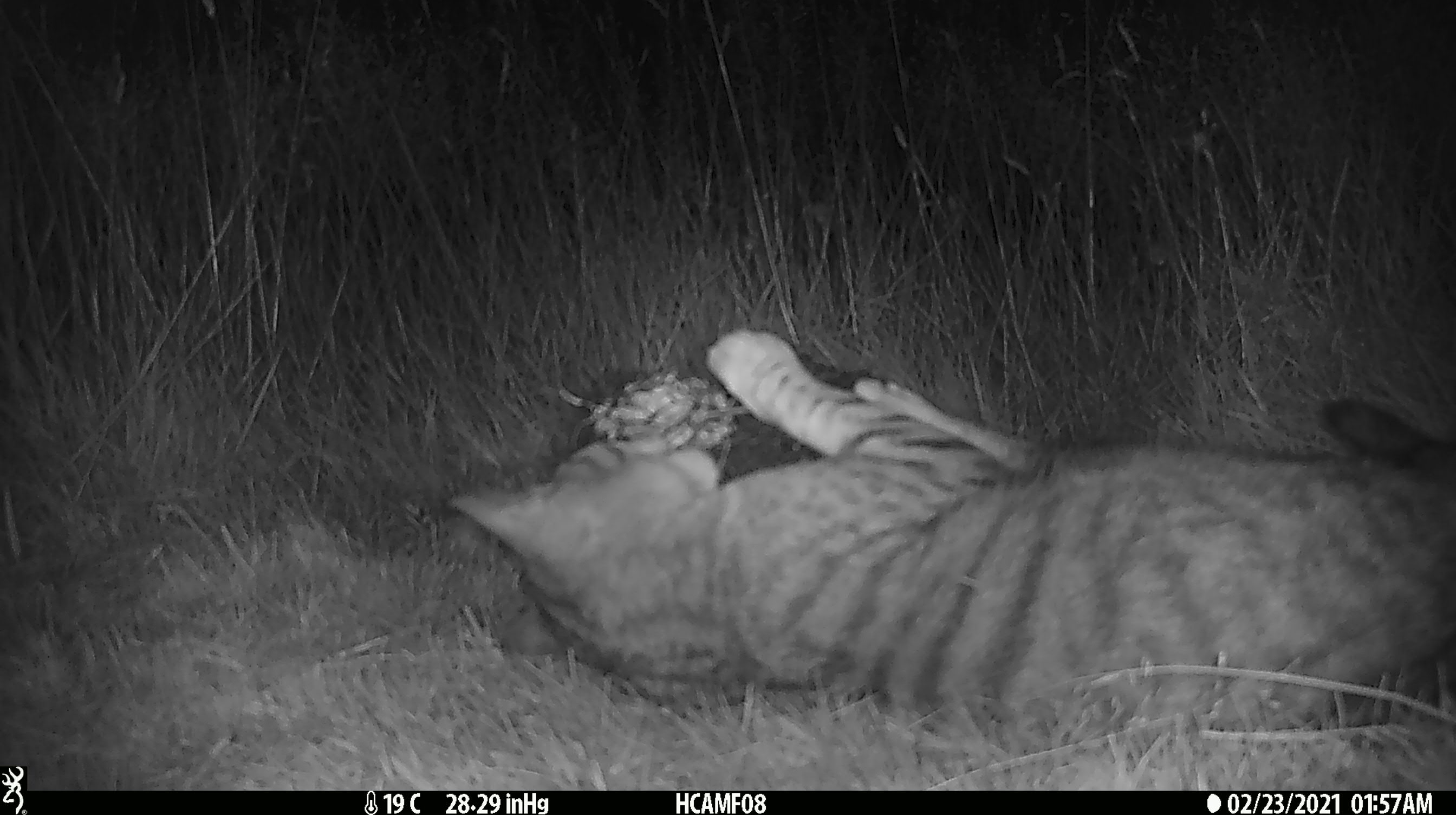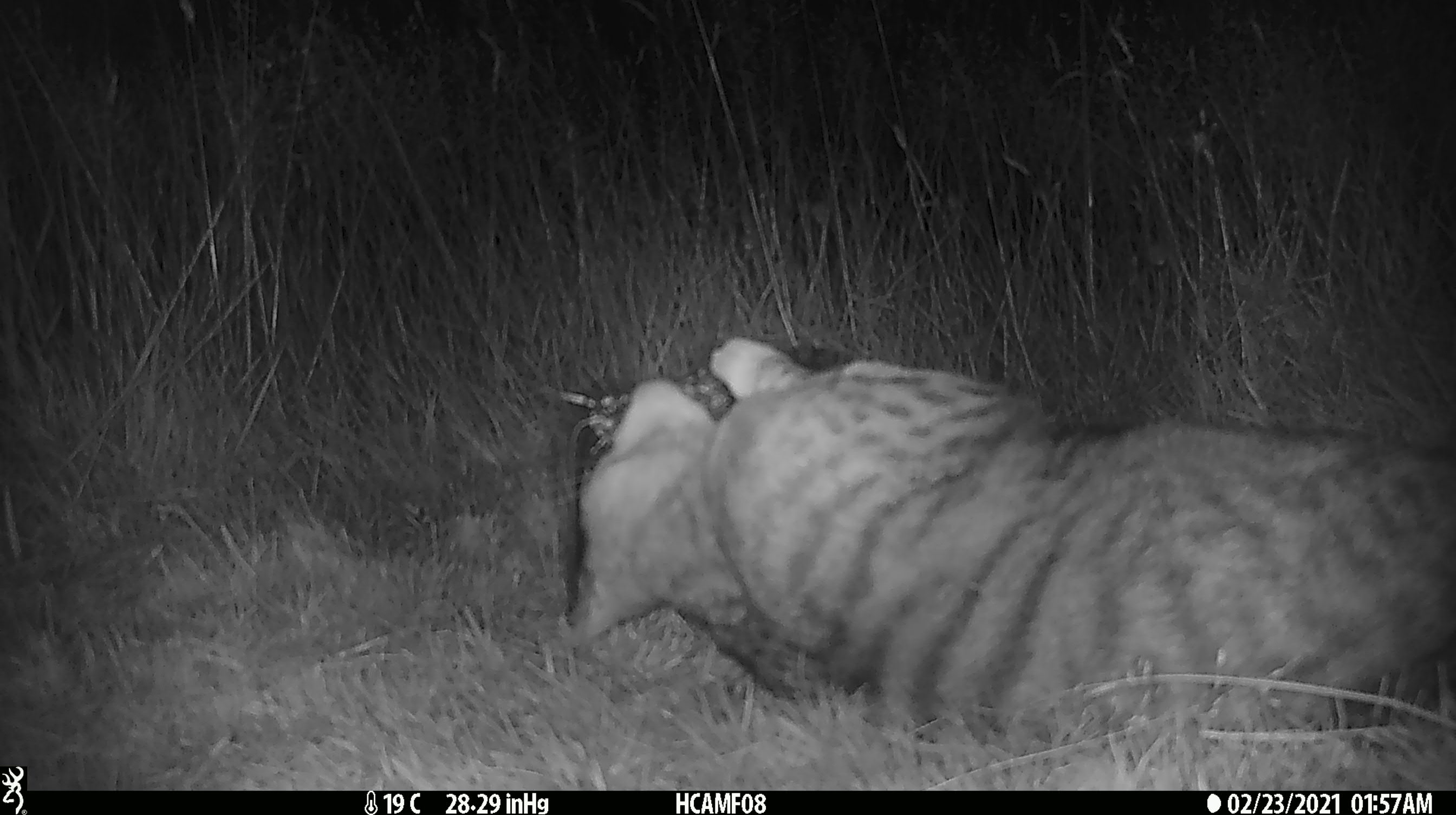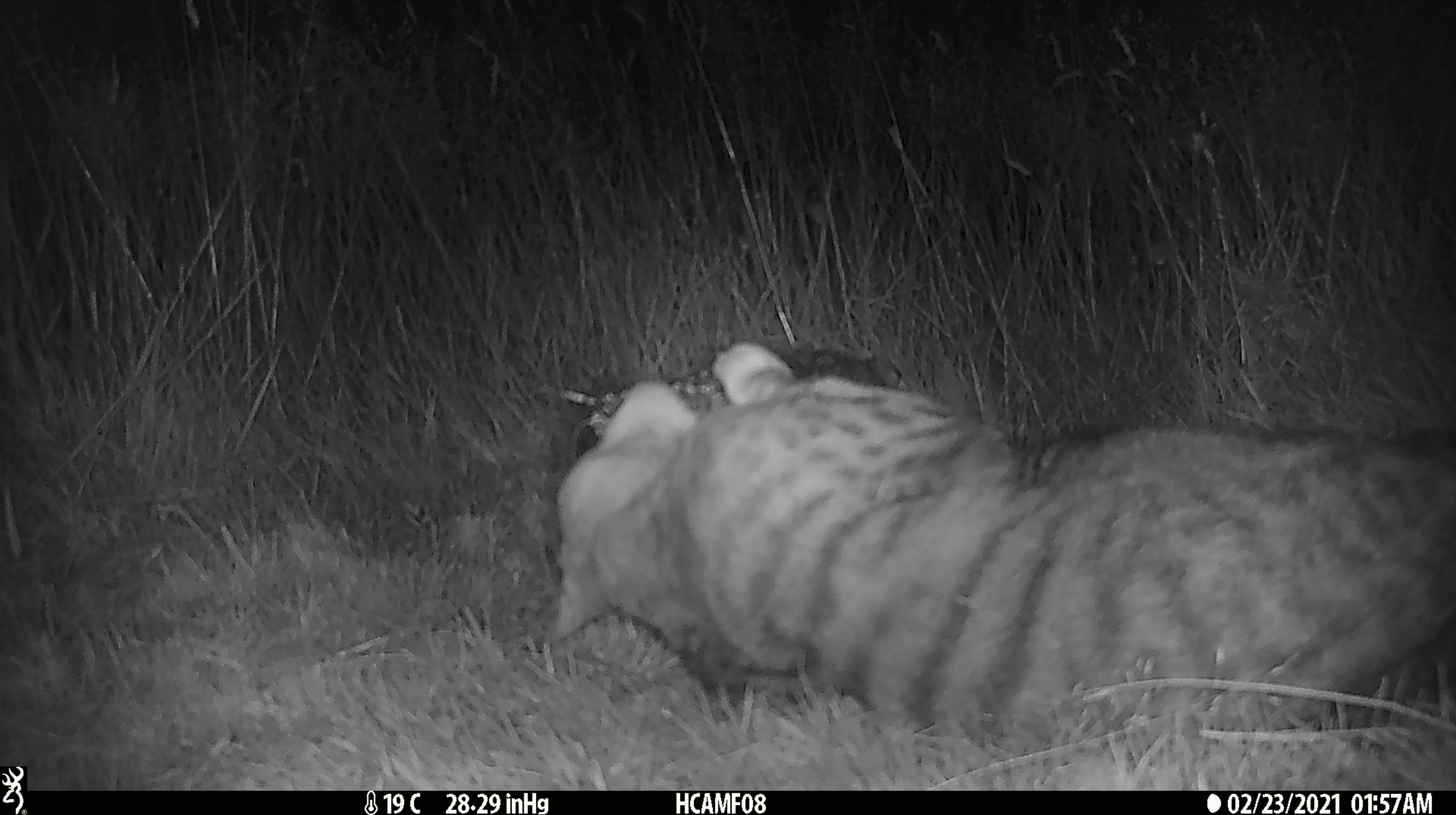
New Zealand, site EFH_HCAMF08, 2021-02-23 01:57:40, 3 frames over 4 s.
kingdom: Animalia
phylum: Chordata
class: Mammalia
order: Carnivora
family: Felidae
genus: Felis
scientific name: Felis catus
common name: domestic cat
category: cat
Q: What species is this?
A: Cat (domestic cat) (Felis catus).